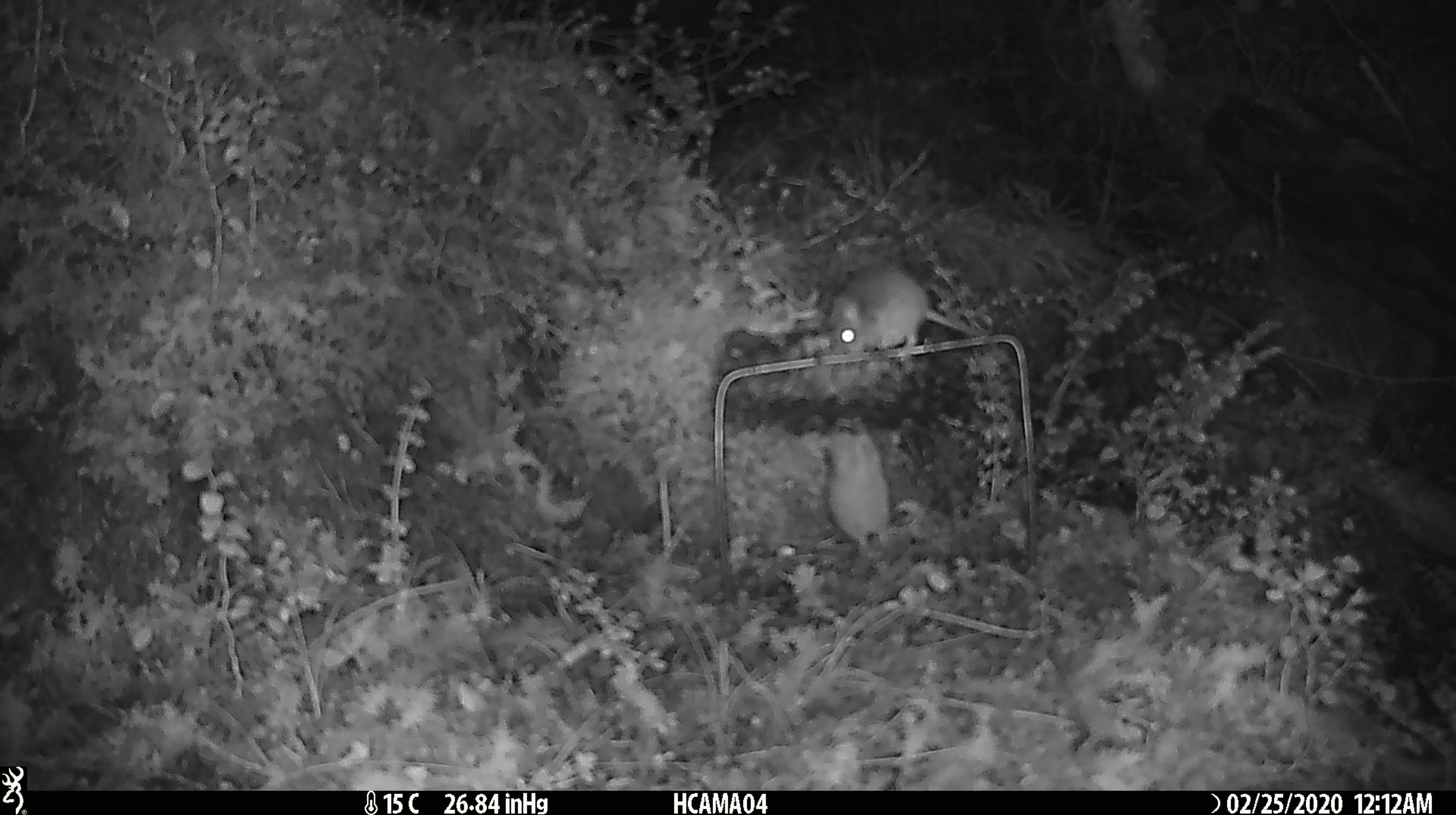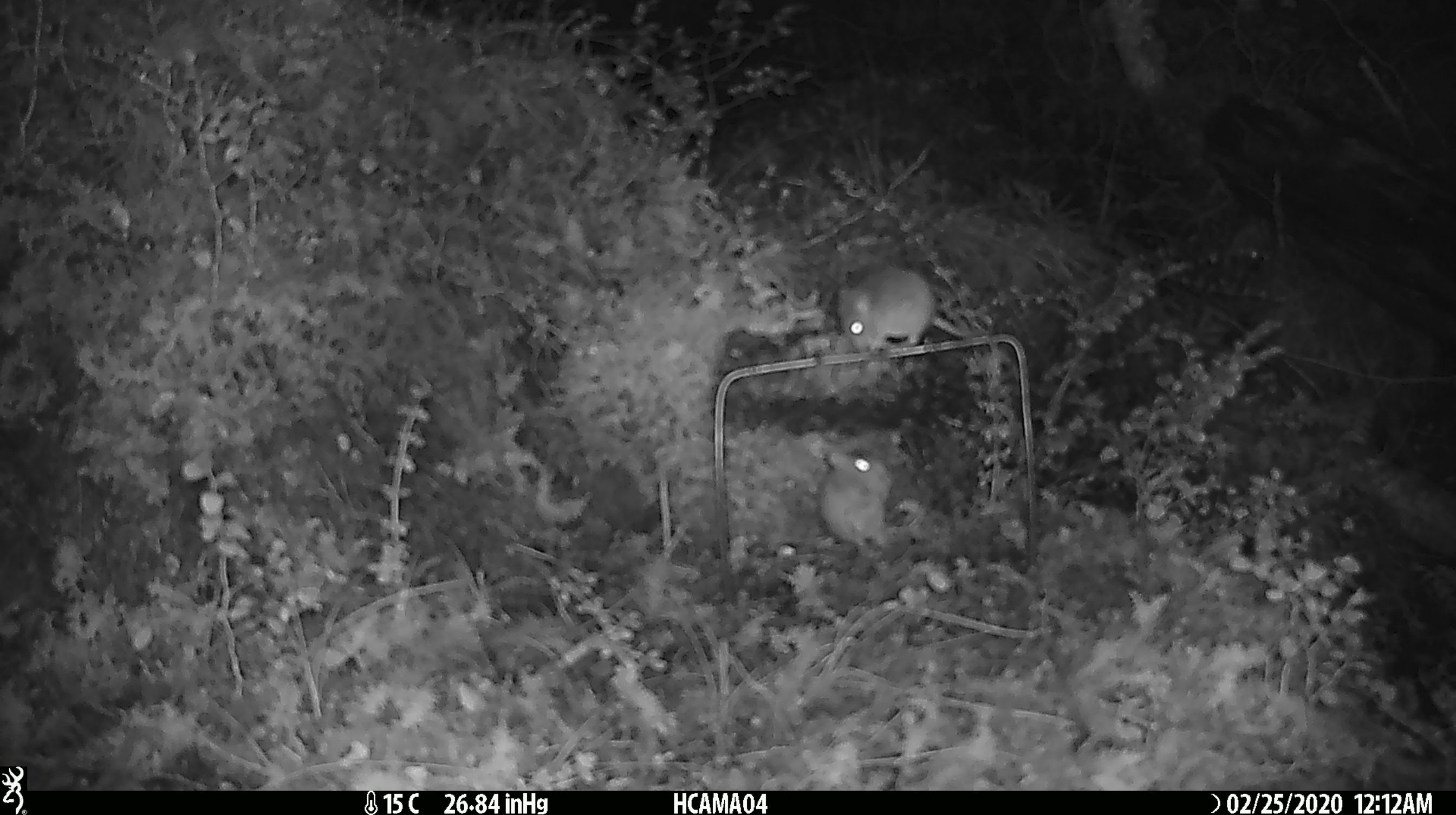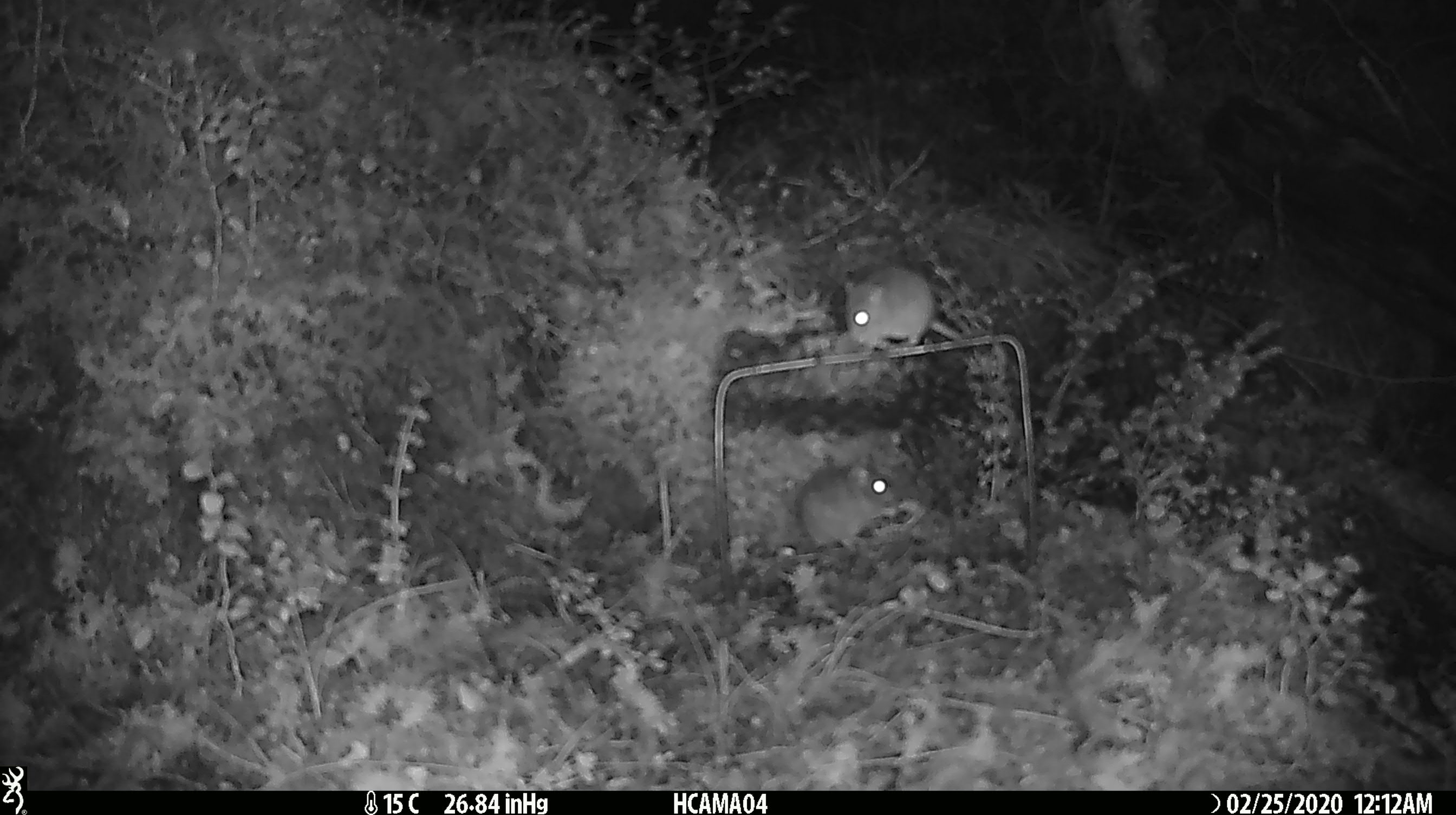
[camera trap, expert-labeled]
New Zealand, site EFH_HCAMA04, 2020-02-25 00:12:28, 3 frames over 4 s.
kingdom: Animalia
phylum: Chordata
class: Mammalia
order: Rodentia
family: Muridae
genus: Mus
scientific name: Mus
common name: mouse